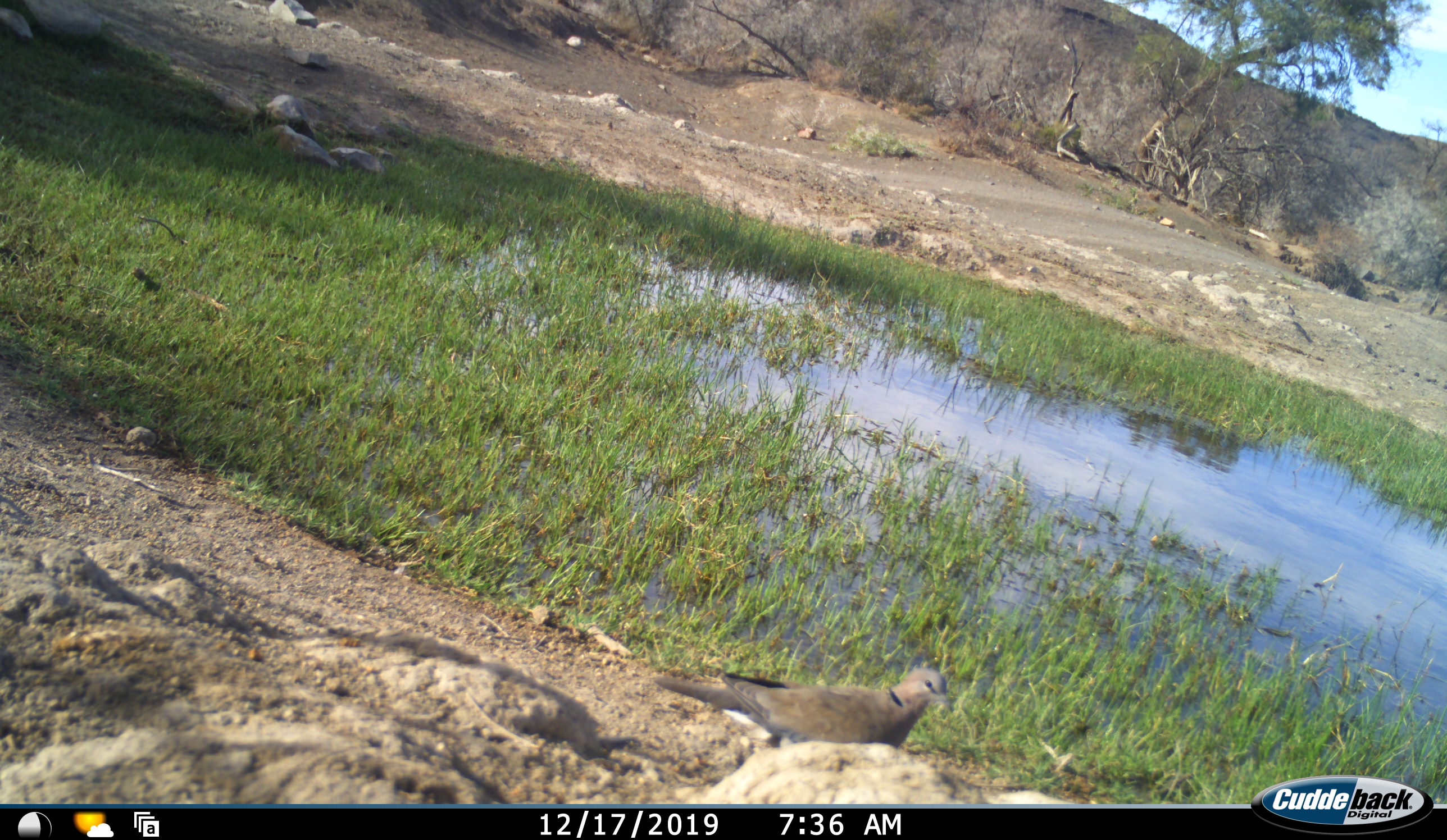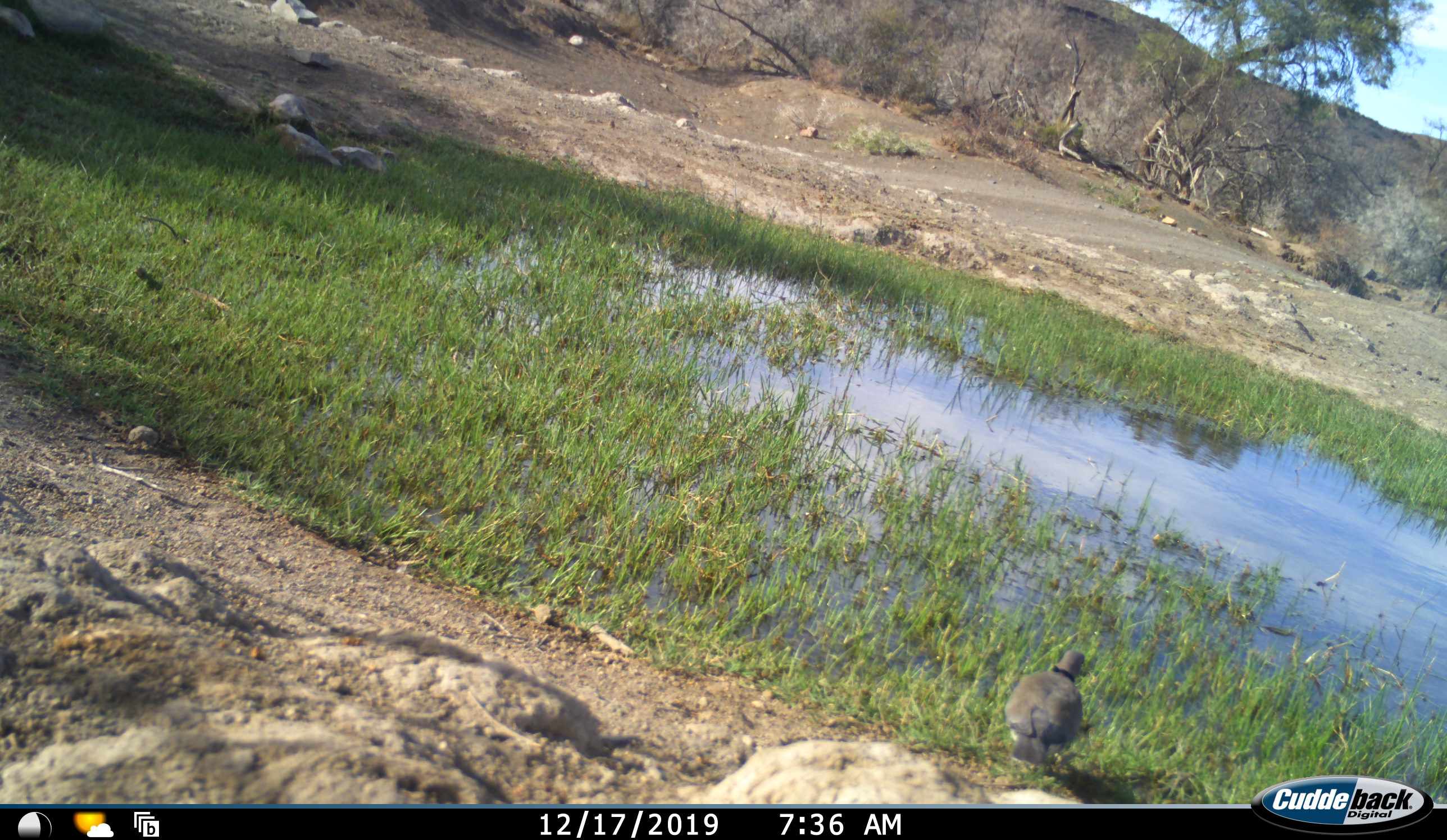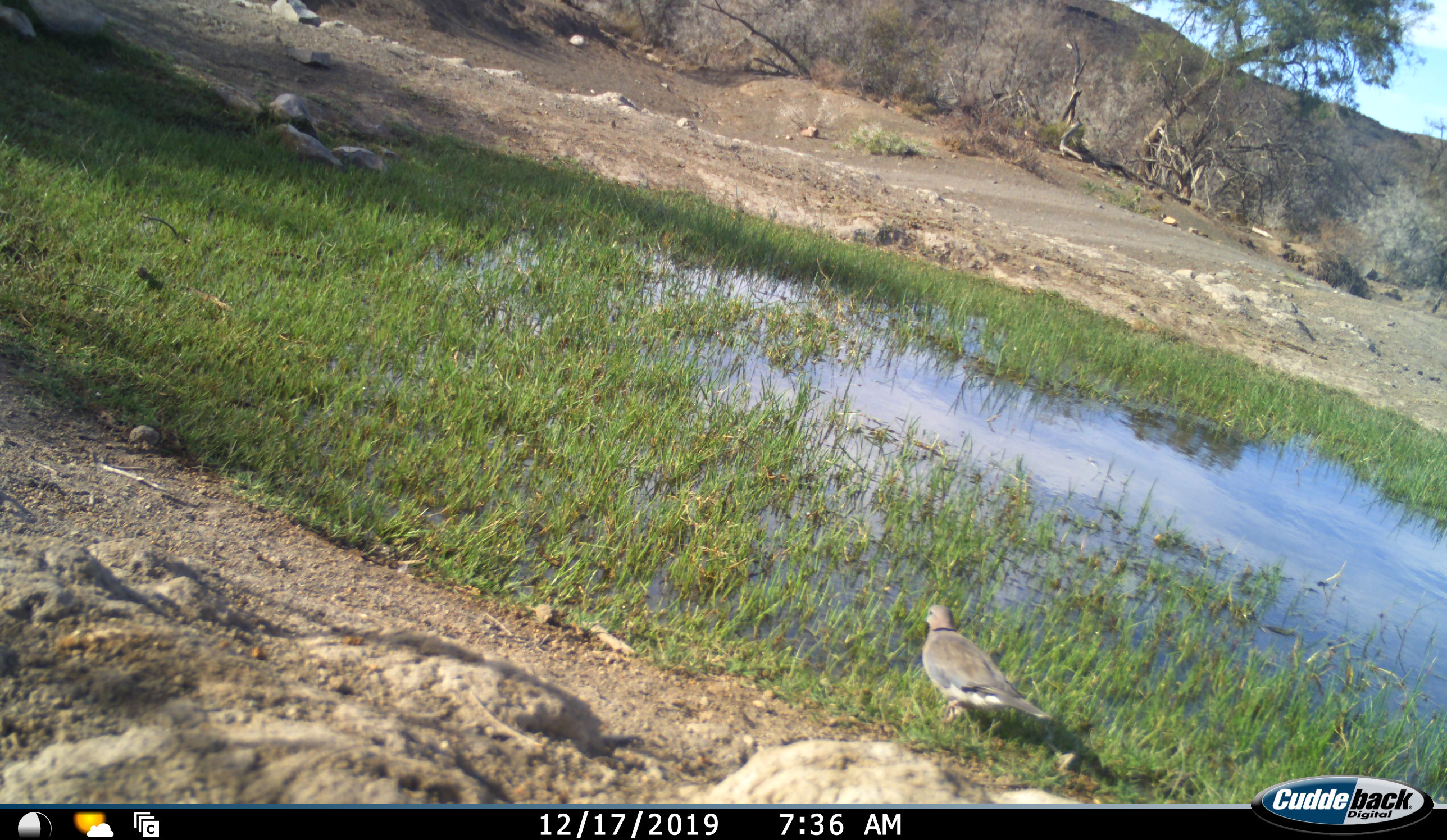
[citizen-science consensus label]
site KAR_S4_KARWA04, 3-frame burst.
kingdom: Animalia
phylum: Chordata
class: Aves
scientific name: Aves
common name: bird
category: birdother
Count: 1.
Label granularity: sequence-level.